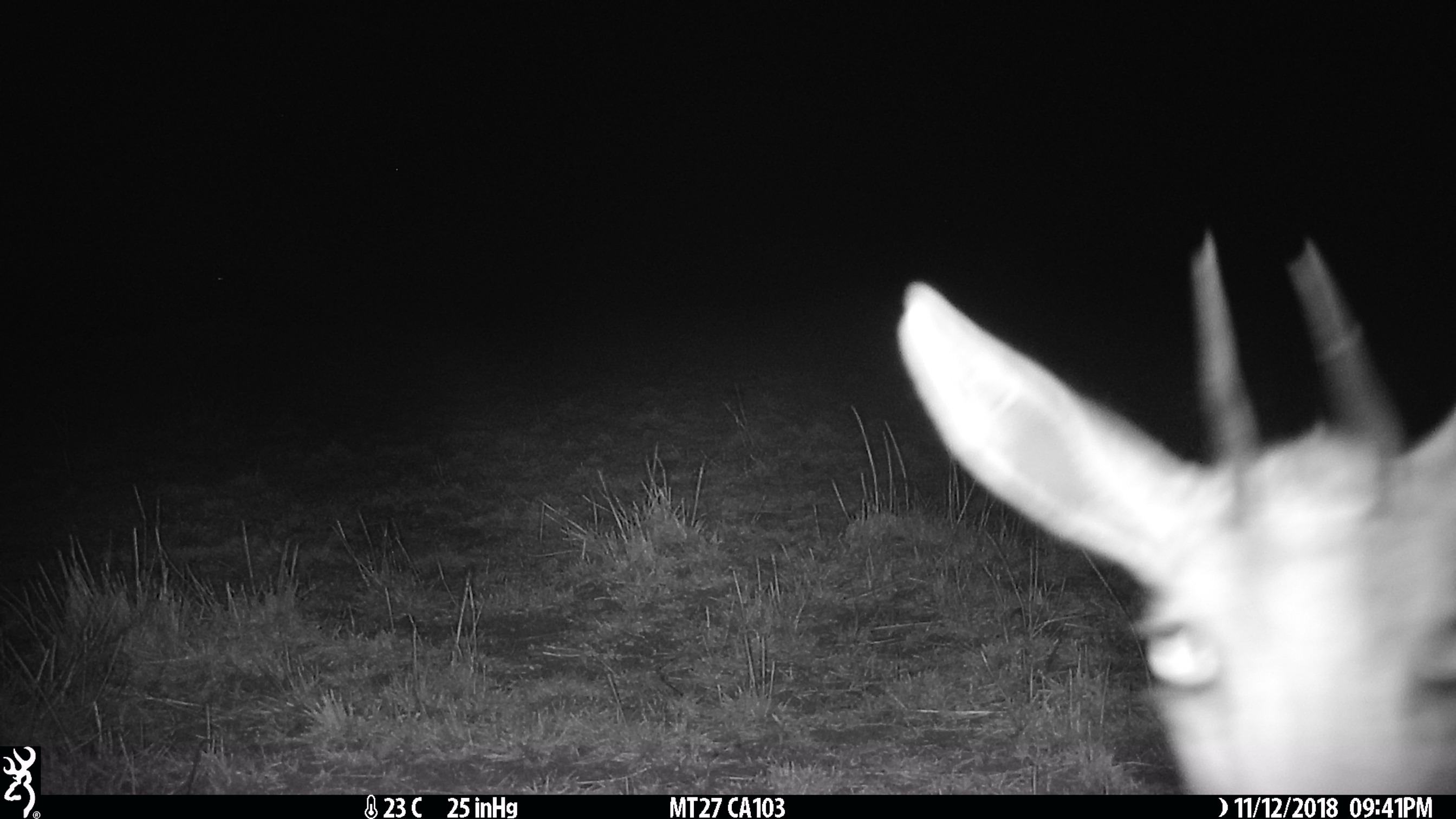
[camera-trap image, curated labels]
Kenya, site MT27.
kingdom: Animalia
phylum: Chordata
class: Mammalia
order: Artiodactyla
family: Bovidae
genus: Eudorcas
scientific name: Eudorcas thomsonii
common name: thomon's gazelle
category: gazelle thomsons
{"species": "gazelle thomsons (thomon's gazelle) (Eudorcas thomsonii)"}